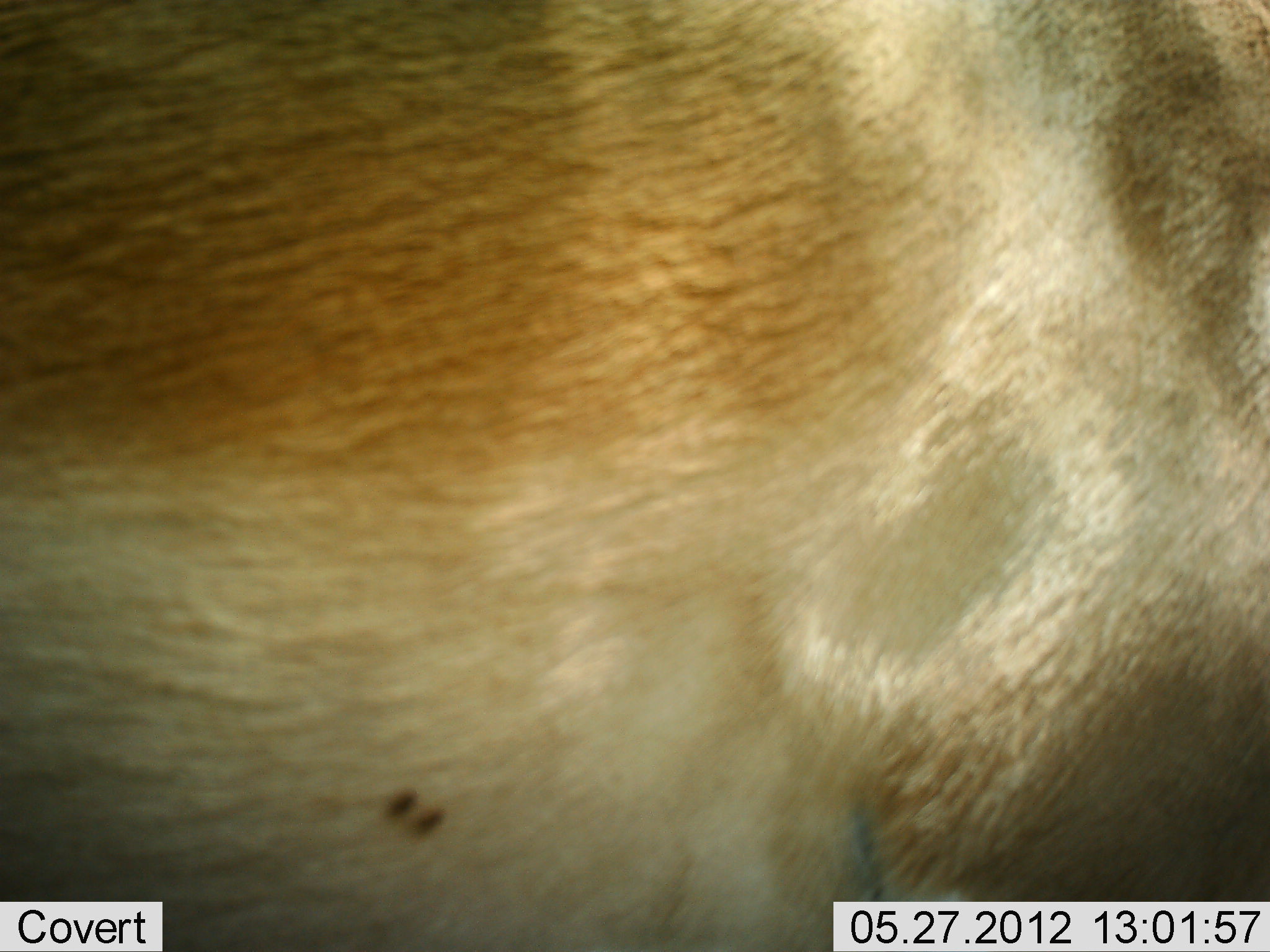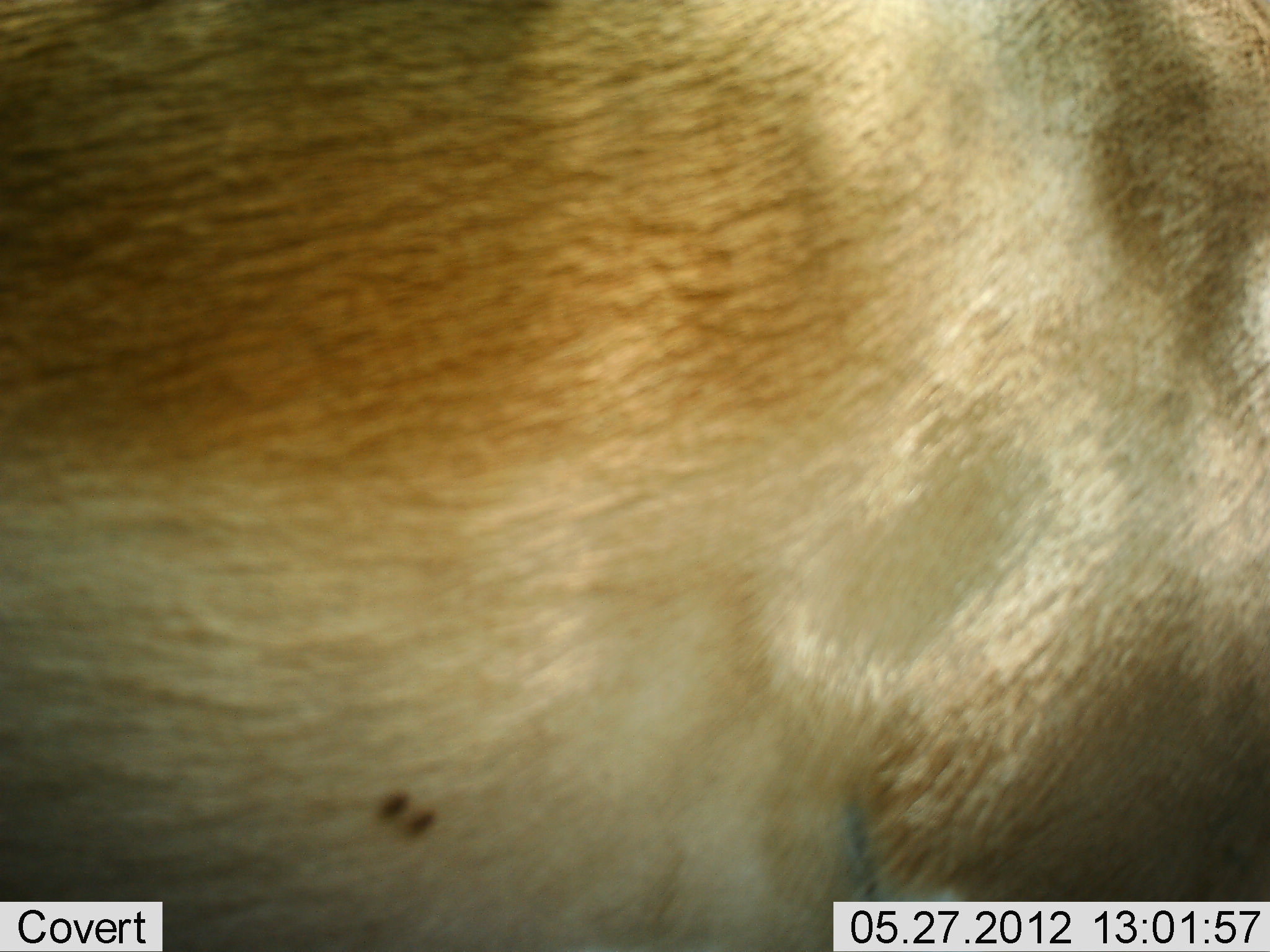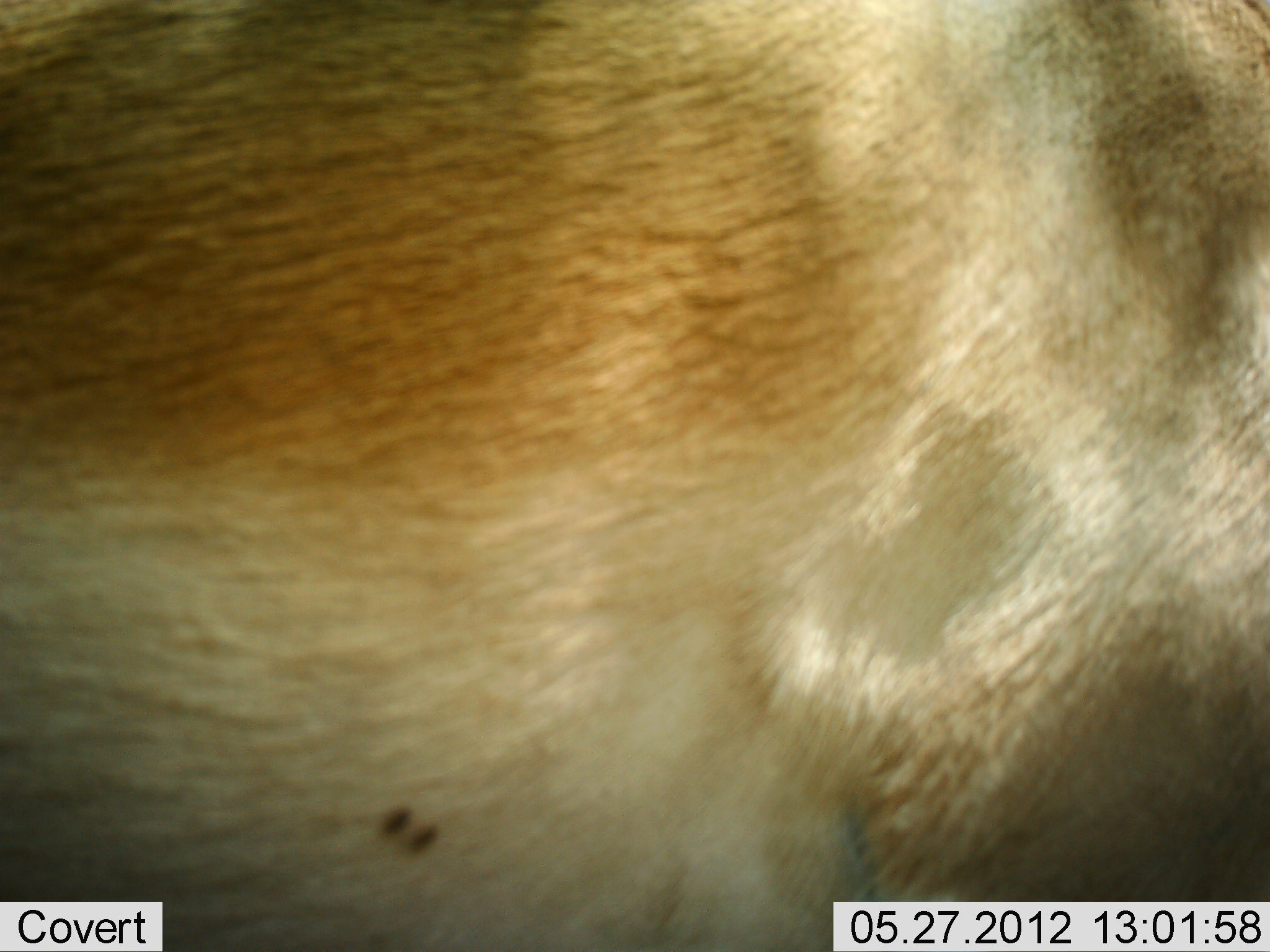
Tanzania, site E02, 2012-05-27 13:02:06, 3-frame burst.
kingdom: Animalia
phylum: Chordata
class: Mammalia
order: Artiodactyla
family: Bovidae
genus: Alcelaphus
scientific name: Alcelaphus buselaphus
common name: hartebeest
Hartebeest (Alcelaphus buselaphus), count 1. Behavior (volunteer vote fractions): standing 88%, resting 12%, moving 0%, interacting 0%. Young present (vote fraction): 0%. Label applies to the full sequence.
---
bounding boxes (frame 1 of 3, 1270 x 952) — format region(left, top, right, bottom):
animal: region(1, 1, 1270, 952)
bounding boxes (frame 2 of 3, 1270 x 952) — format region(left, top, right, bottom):
animal: region(1, 0, 1270, 951)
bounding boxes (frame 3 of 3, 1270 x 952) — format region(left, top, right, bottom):
animal: region(0, 2, 1269, 952)